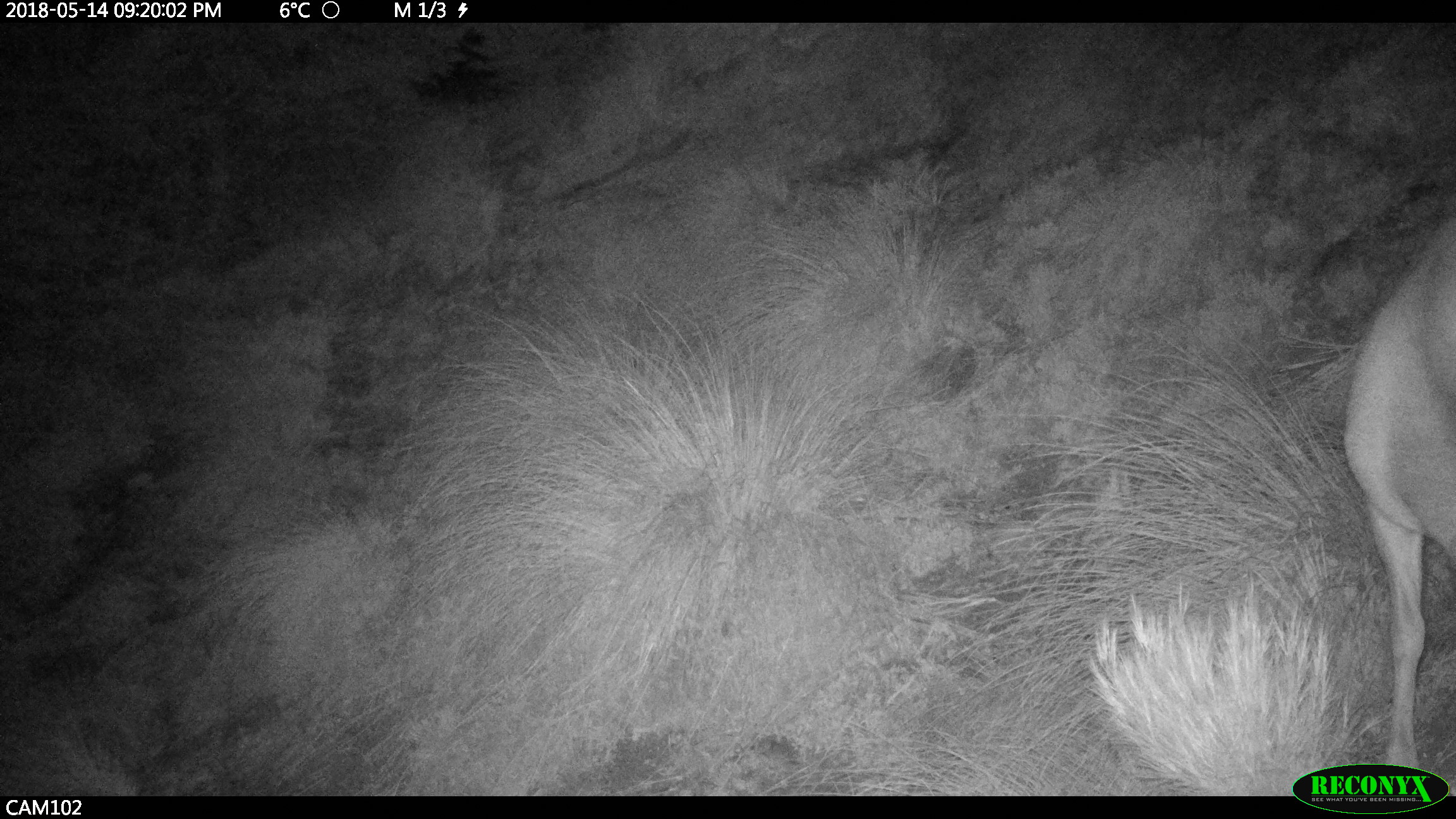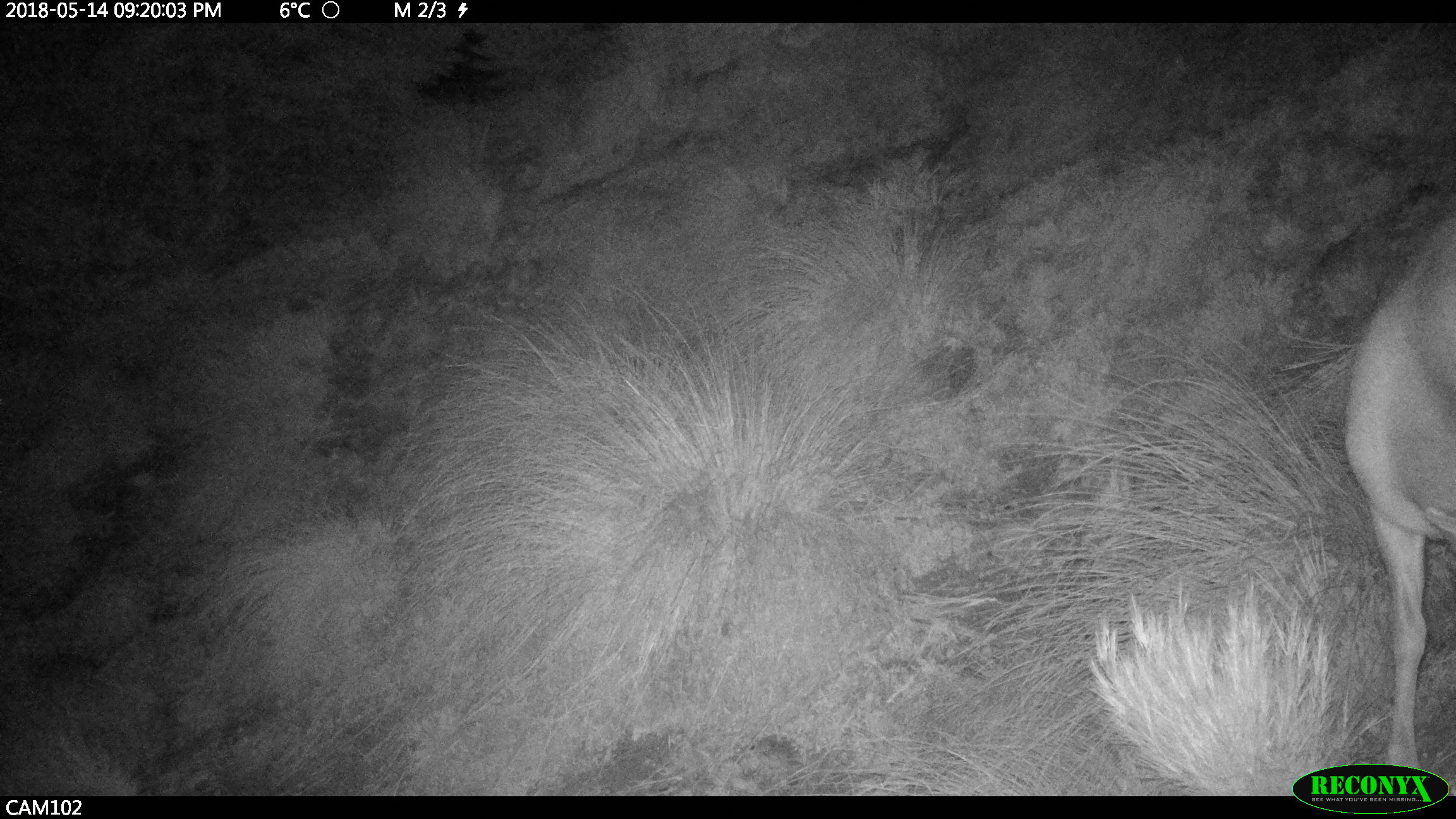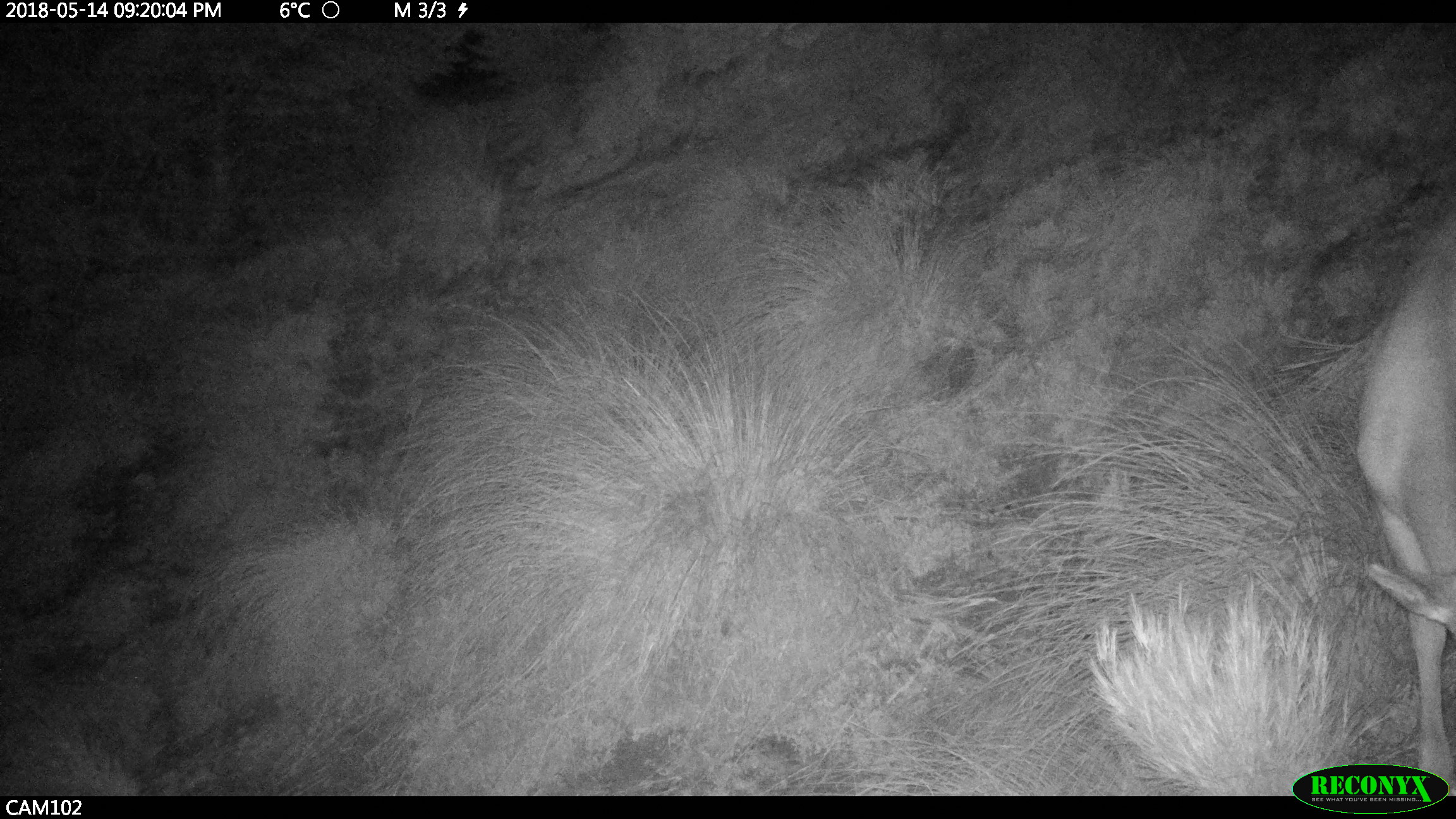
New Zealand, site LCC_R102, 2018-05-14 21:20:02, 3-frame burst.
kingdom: Animalia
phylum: Chordata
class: Mammalia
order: Artiodactyla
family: Cervidae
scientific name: Cervidae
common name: deer